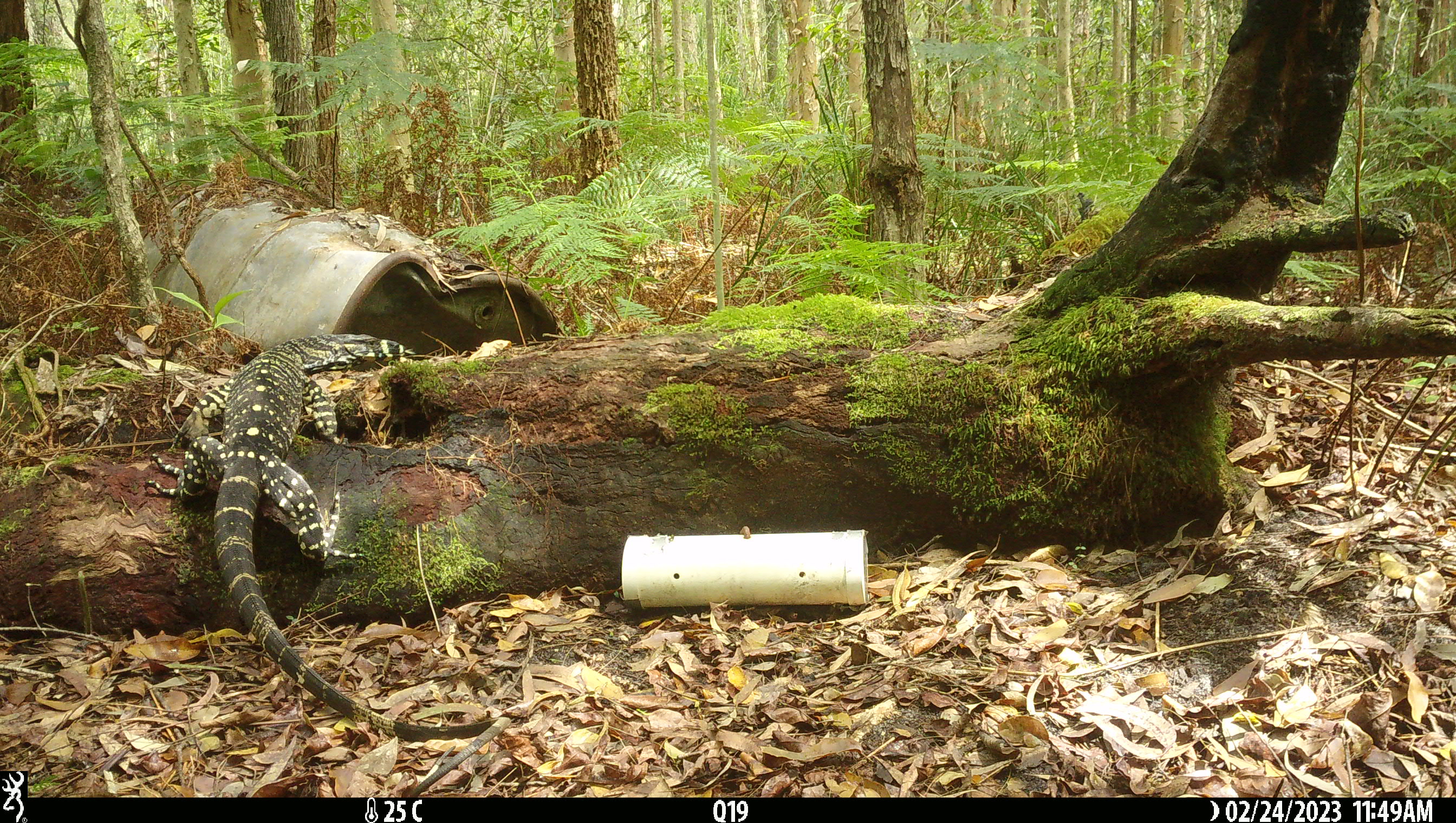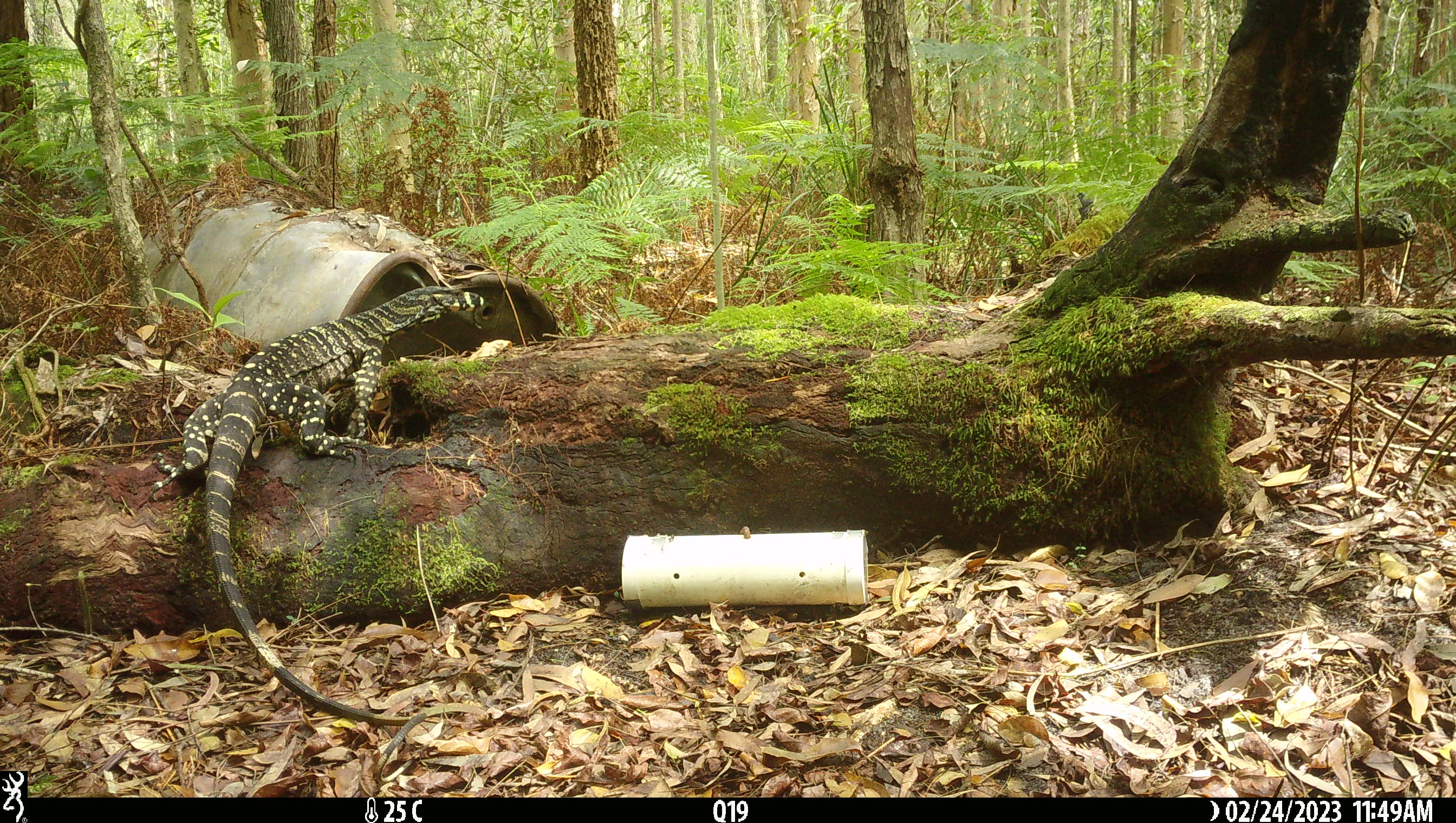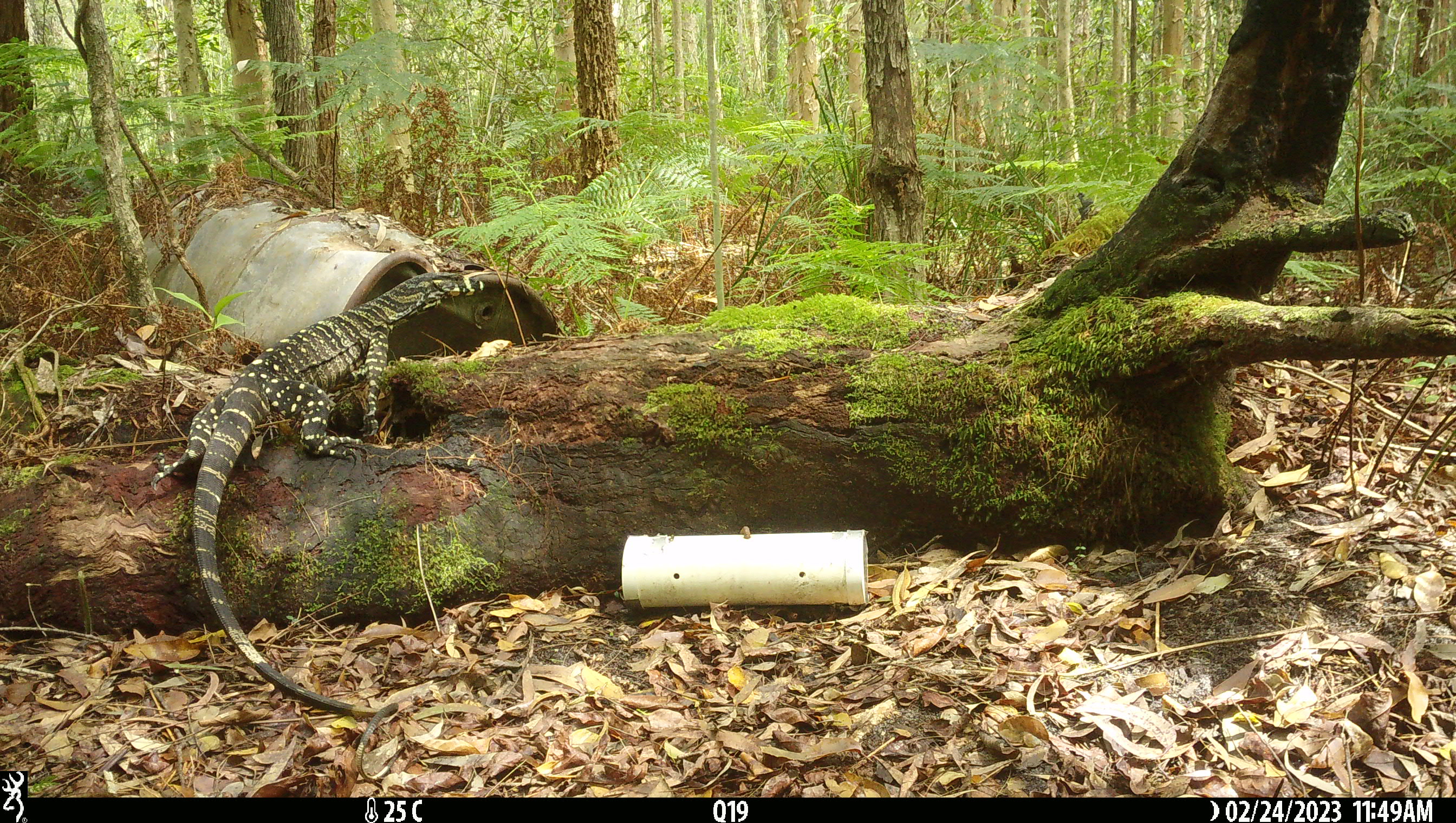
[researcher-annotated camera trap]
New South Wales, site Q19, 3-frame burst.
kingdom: Animalia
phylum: Chordata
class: Reptilia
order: Squamata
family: Varanidae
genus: Varanus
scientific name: Varanus varius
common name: lace monitor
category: goanna